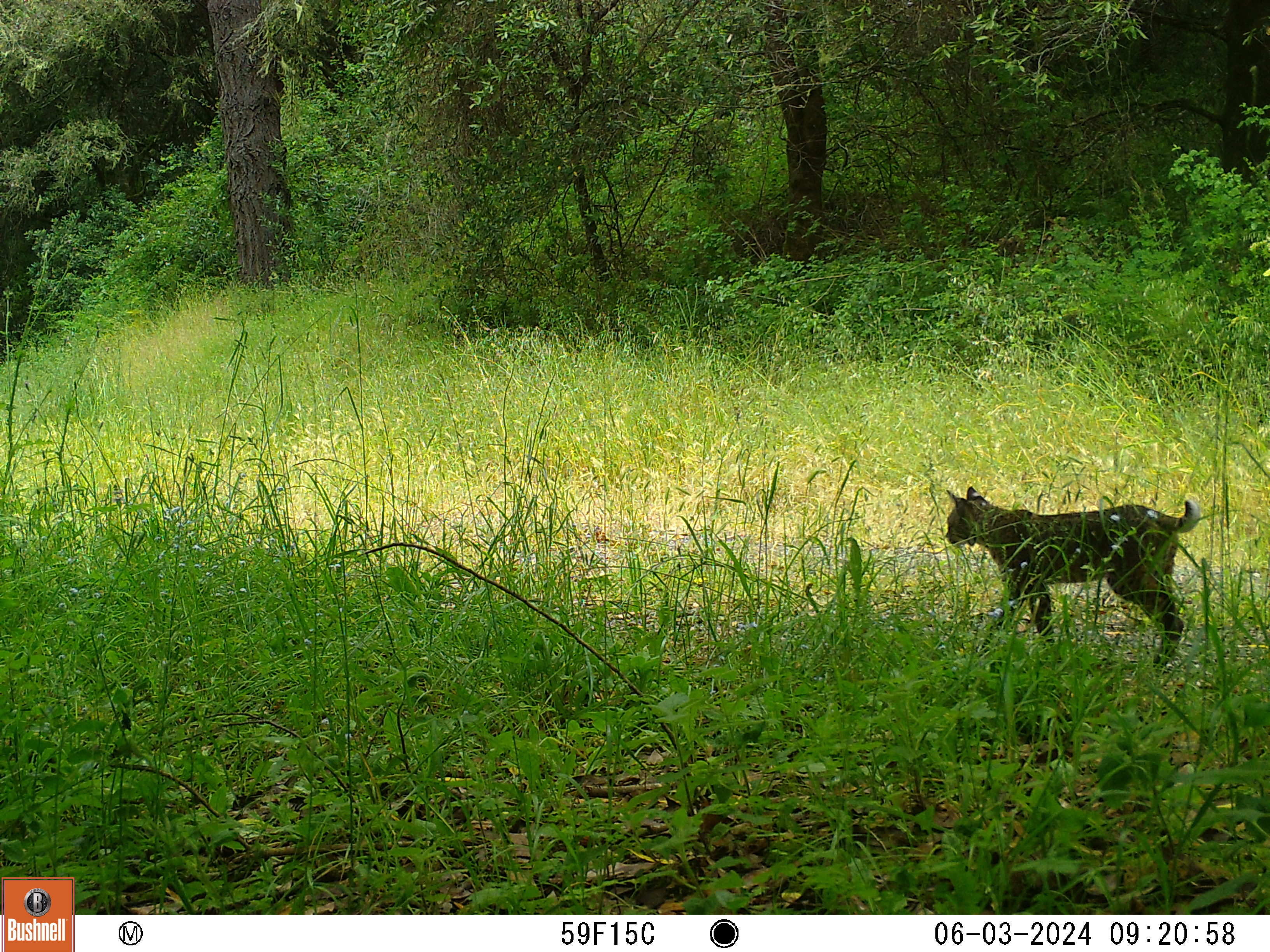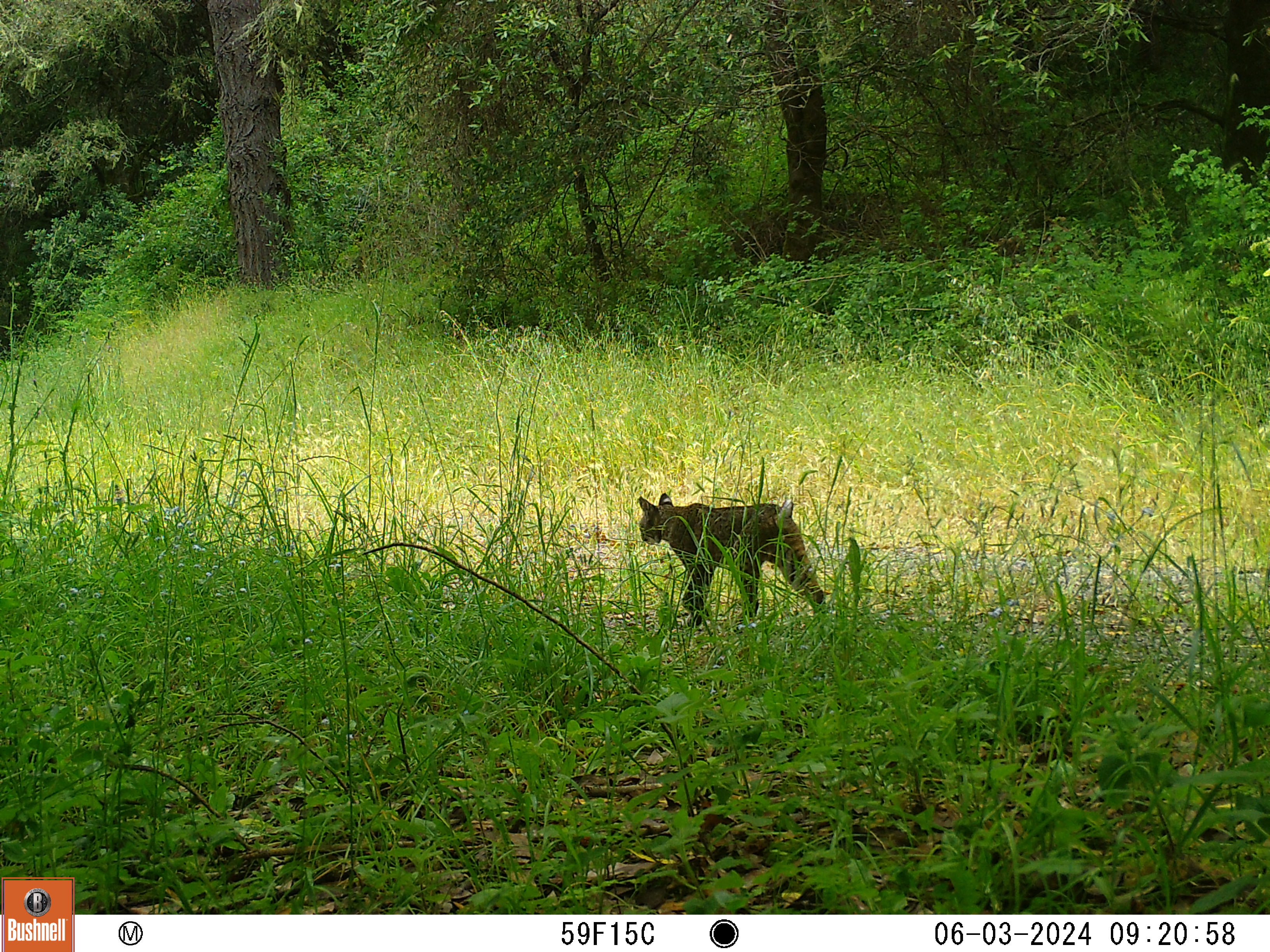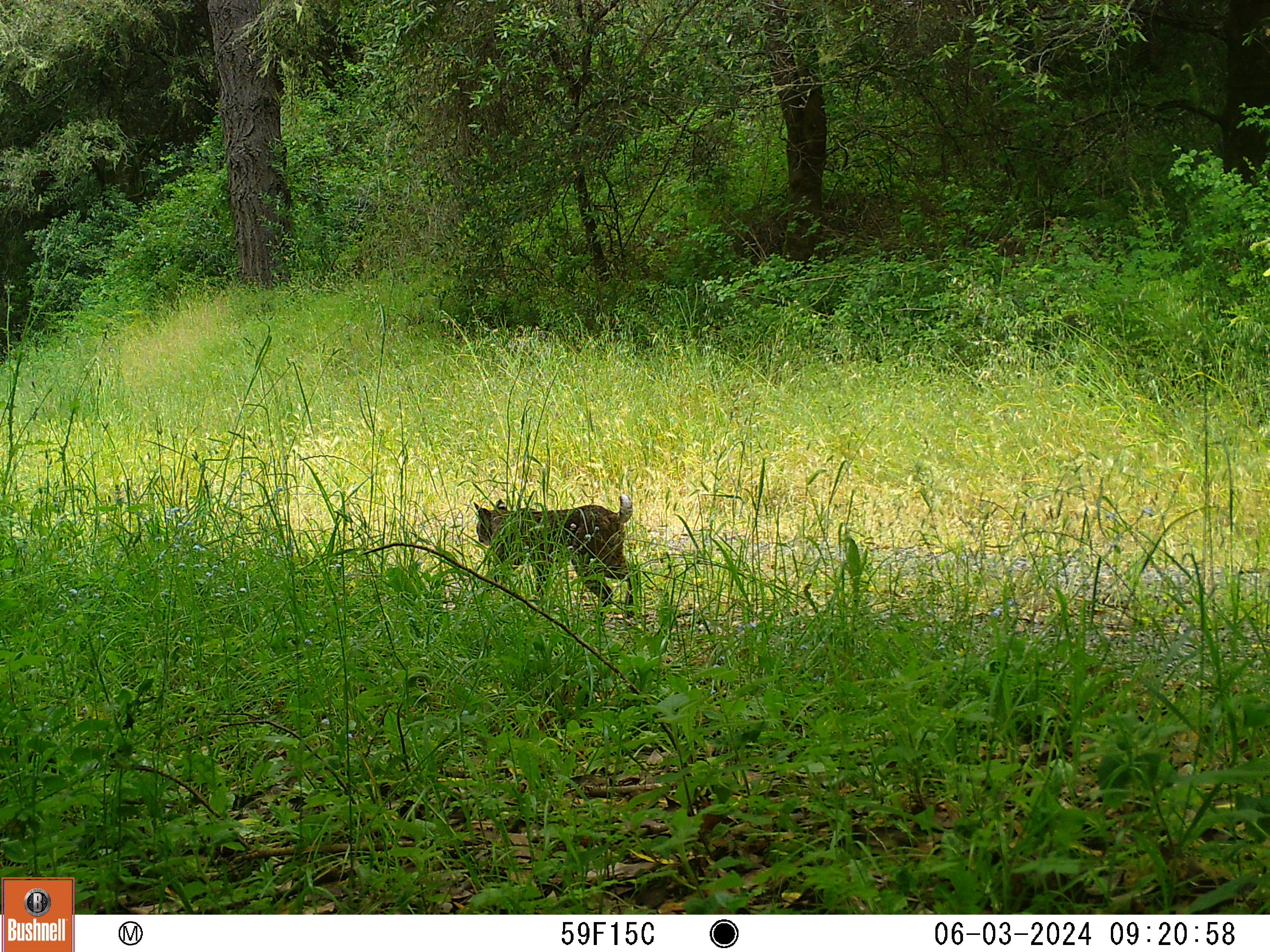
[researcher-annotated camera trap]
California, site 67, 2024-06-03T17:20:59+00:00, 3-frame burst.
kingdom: Animalia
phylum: Chordata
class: Mammalia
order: Carnivora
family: Felidae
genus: Lynx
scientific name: Lynx rufus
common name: bobcat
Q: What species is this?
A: Bobcat (Lynx rufus).